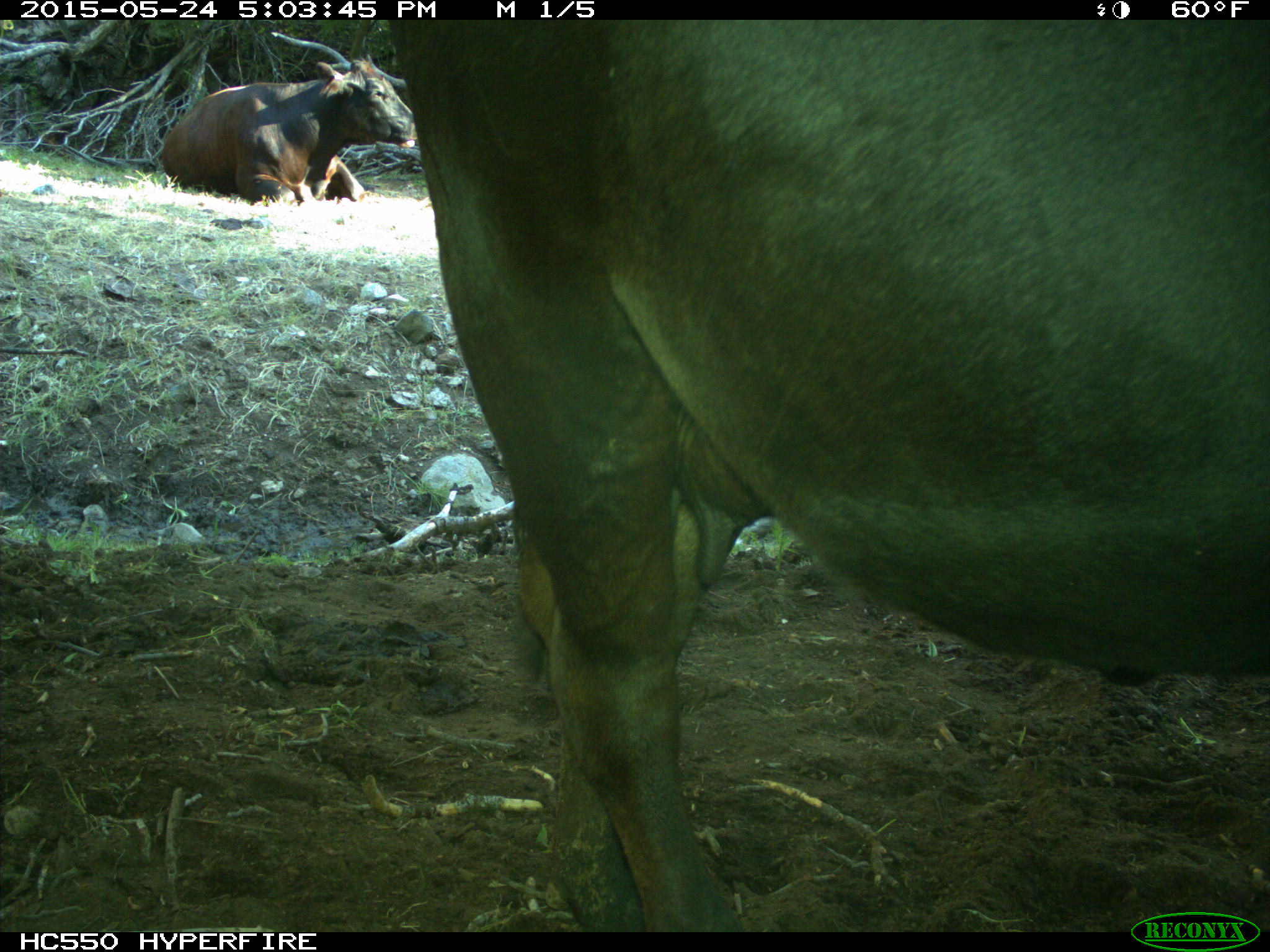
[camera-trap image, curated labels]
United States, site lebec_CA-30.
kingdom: Animalia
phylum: Chordata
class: Mammalia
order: Artiodactyla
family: Bovidae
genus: Bos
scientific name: Bos taurus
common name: domestic cow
Bos taurus (domestic cow).